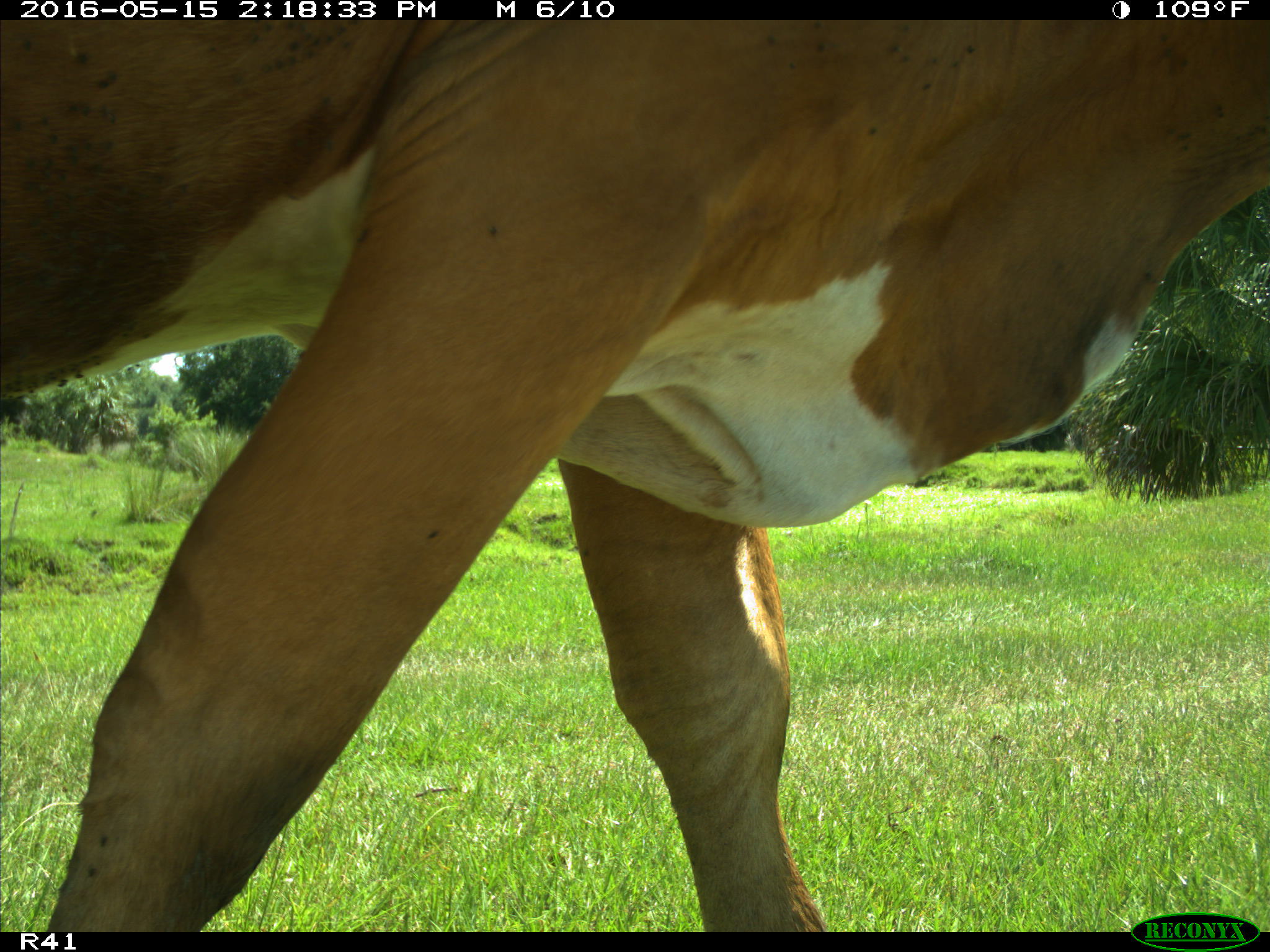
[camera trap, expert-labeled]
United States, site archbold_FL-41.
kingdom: Animalia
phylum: Chordata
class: Mammalia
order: Artiodactyla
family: Bovidae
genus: Bos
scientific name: Bos taurus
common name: domestic cow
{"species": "Bos taurus (domestic cow)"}